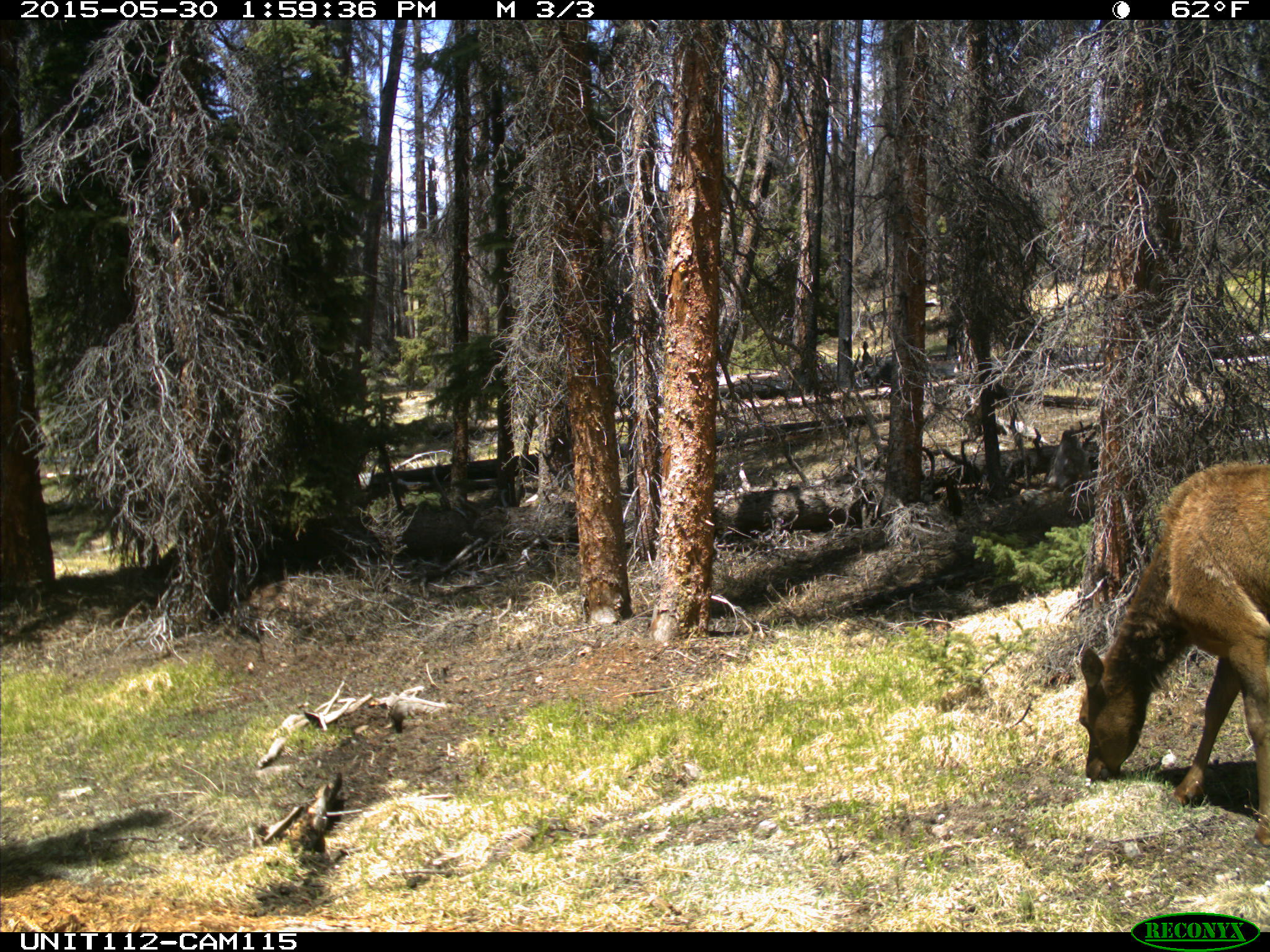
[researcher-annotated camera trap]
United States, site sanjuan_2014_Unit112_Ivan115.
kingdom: Animalia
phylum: Chordata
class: Mammalia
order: Artiodactyla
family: Cervidae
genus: Cervus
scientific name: Cervus elaphus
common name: red deer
Cervus elaphus (red deer).